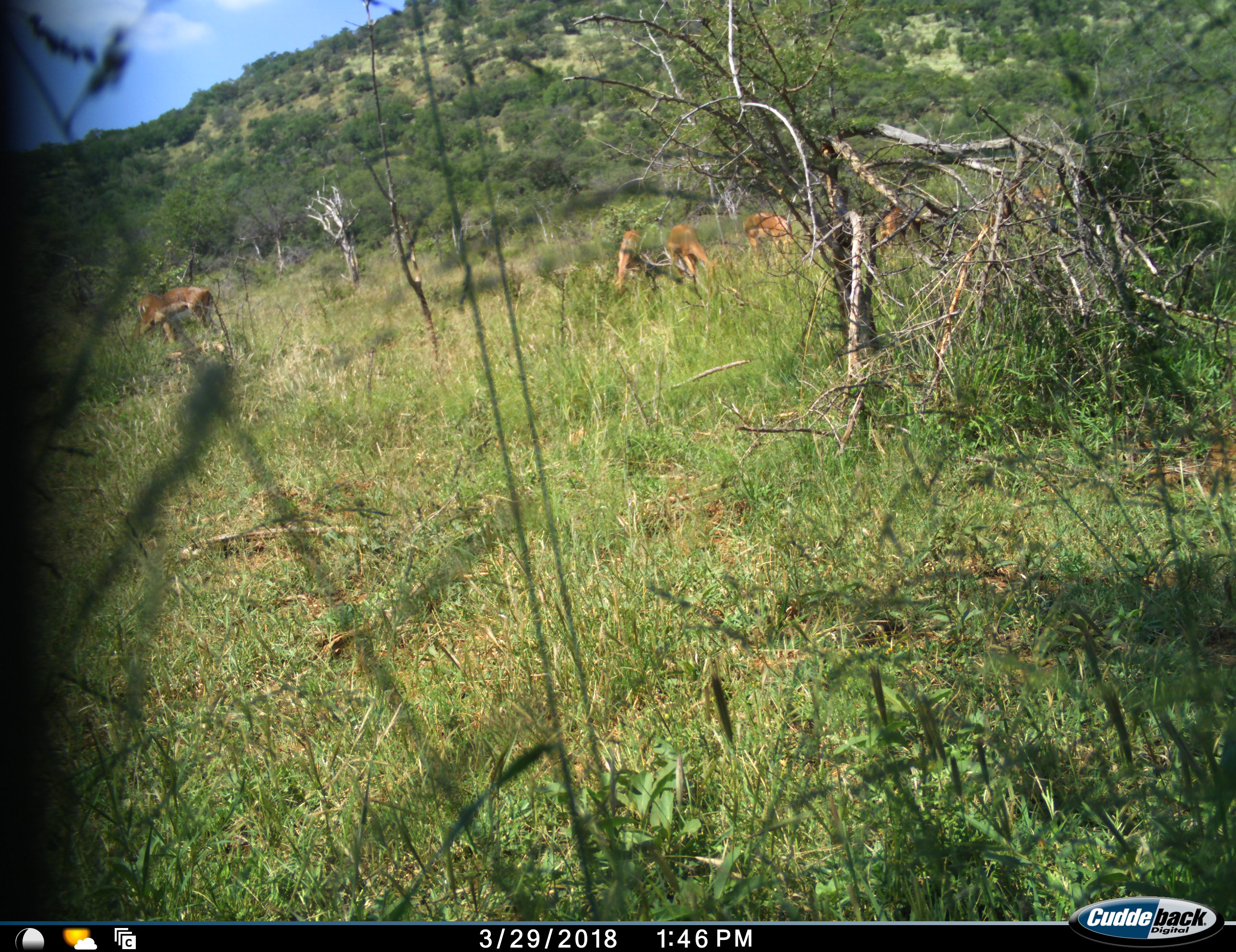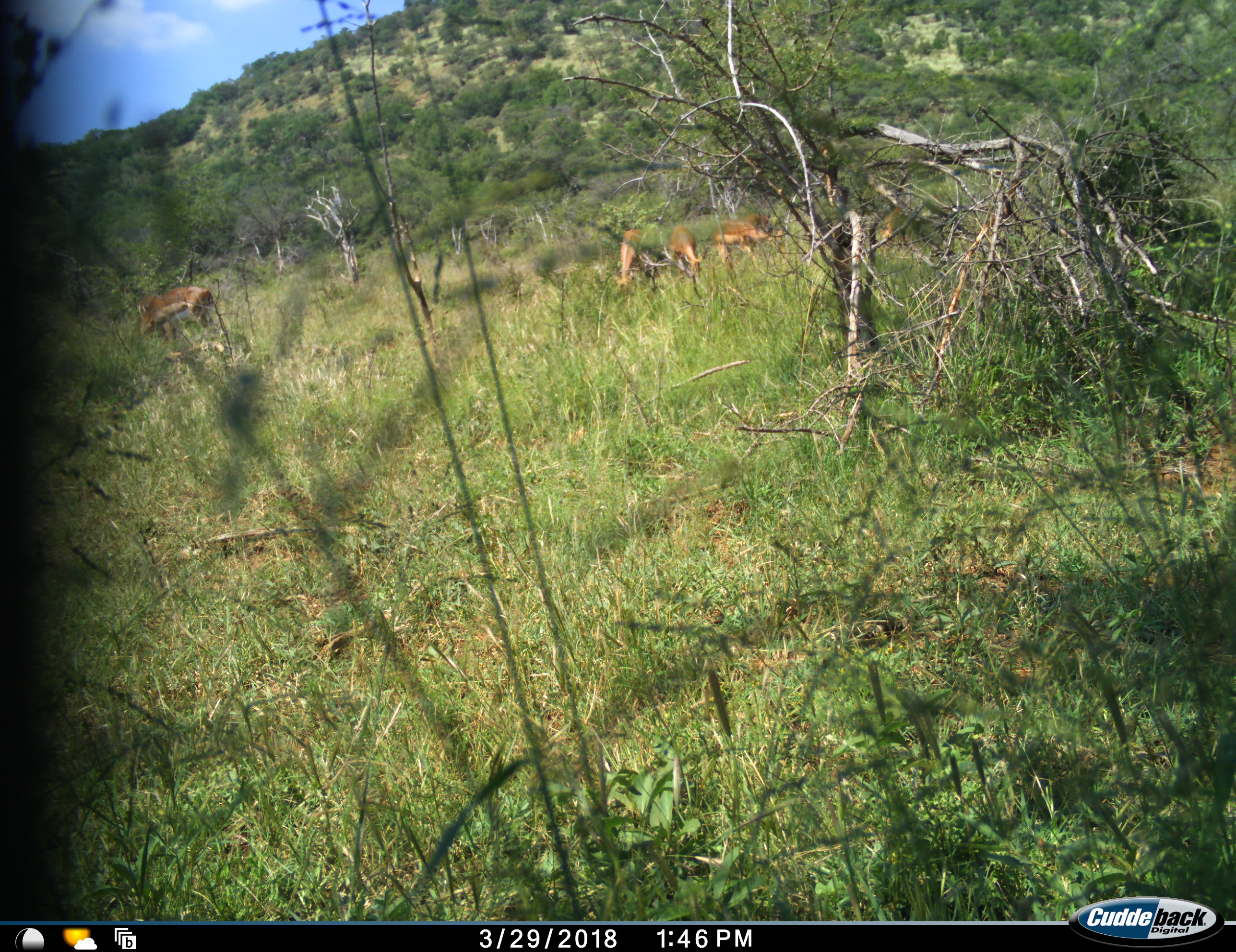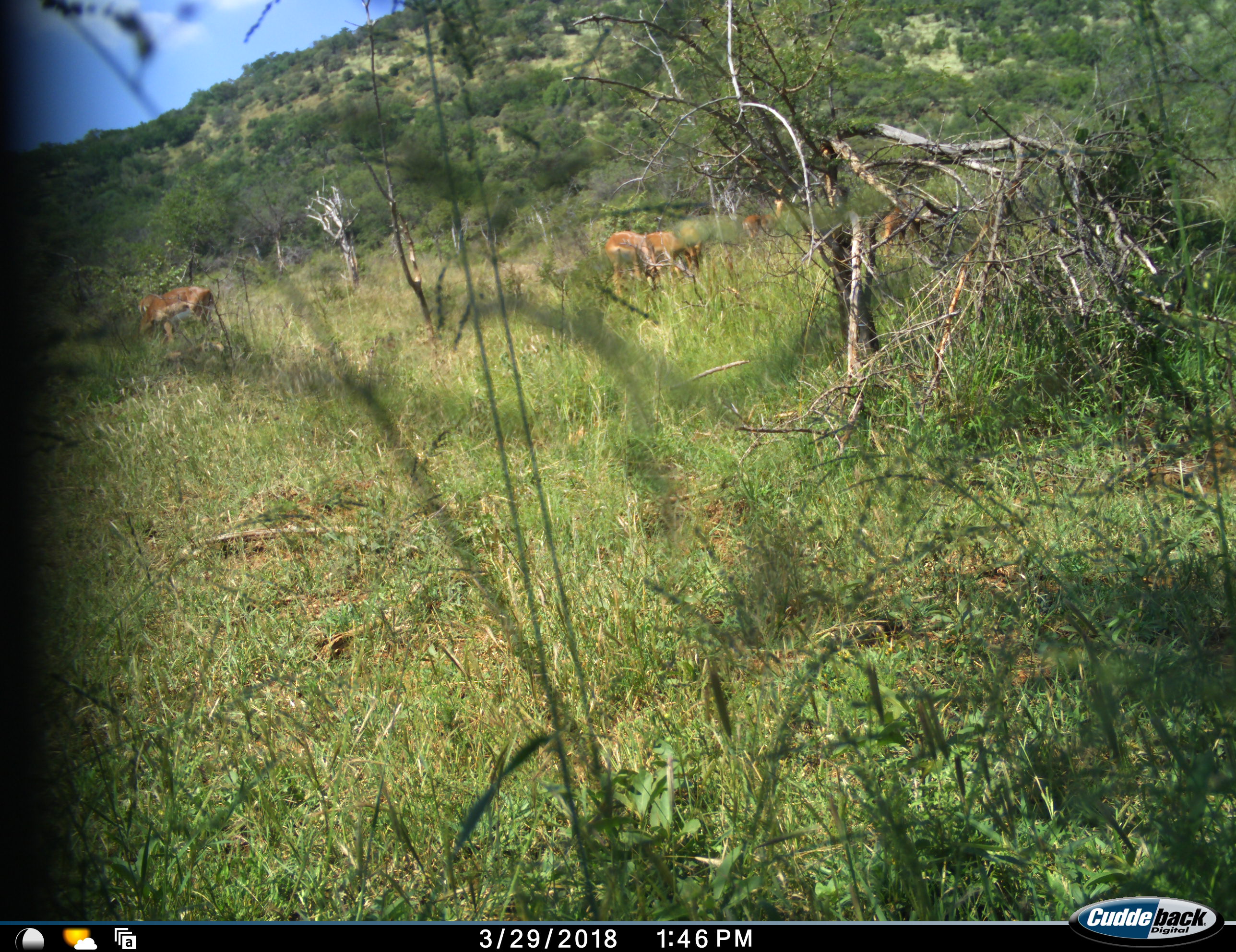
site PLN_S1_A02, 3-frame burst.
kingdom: Animalia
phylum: Chordata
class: Mammalia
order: Artiodactyla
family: Bovidae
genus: Aepyceros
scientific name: Aepyceros melampus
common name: impala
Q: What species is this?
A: Impala (Aepyceros melampus).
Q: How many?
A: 5.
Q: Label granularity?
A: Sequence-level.